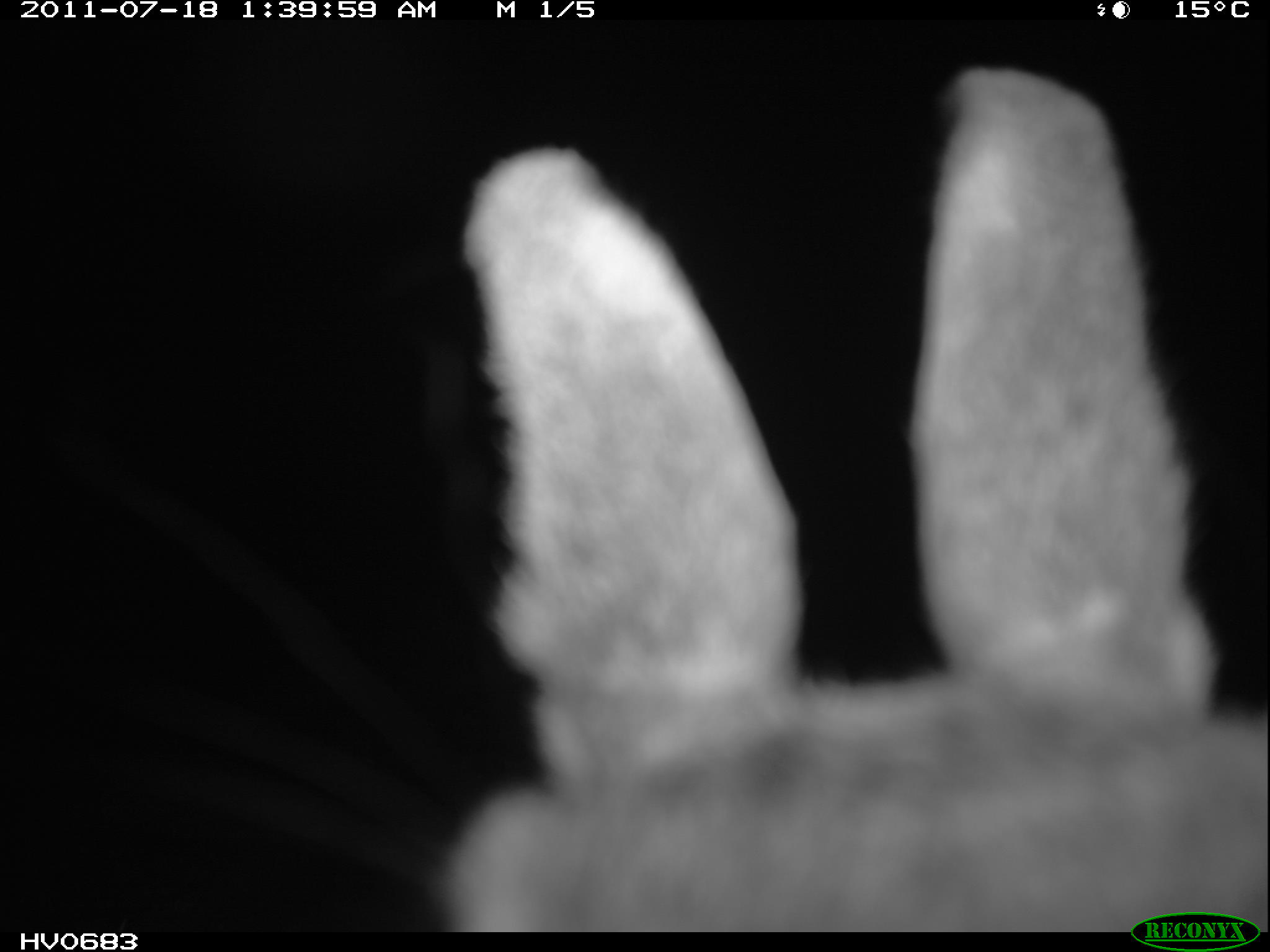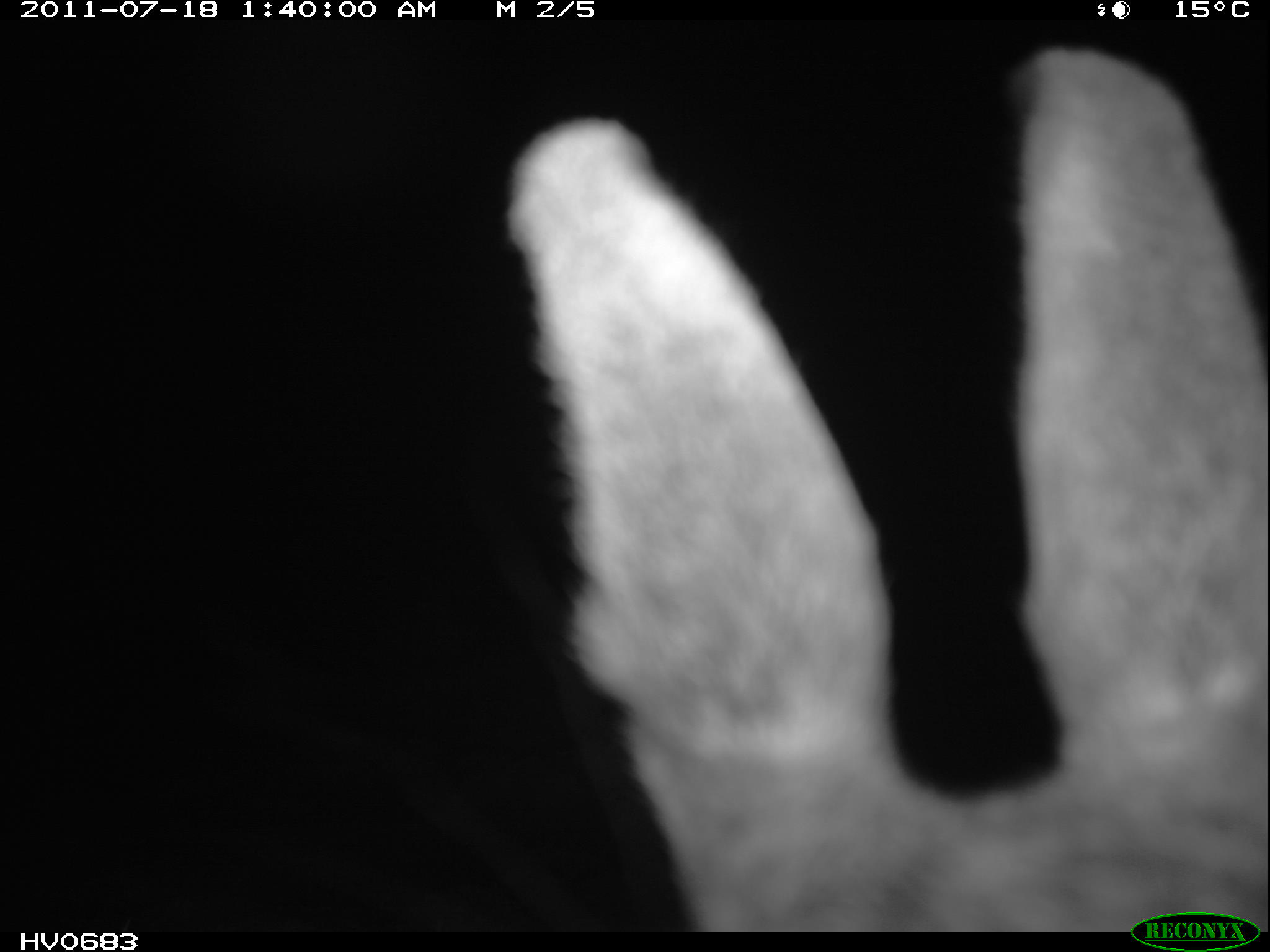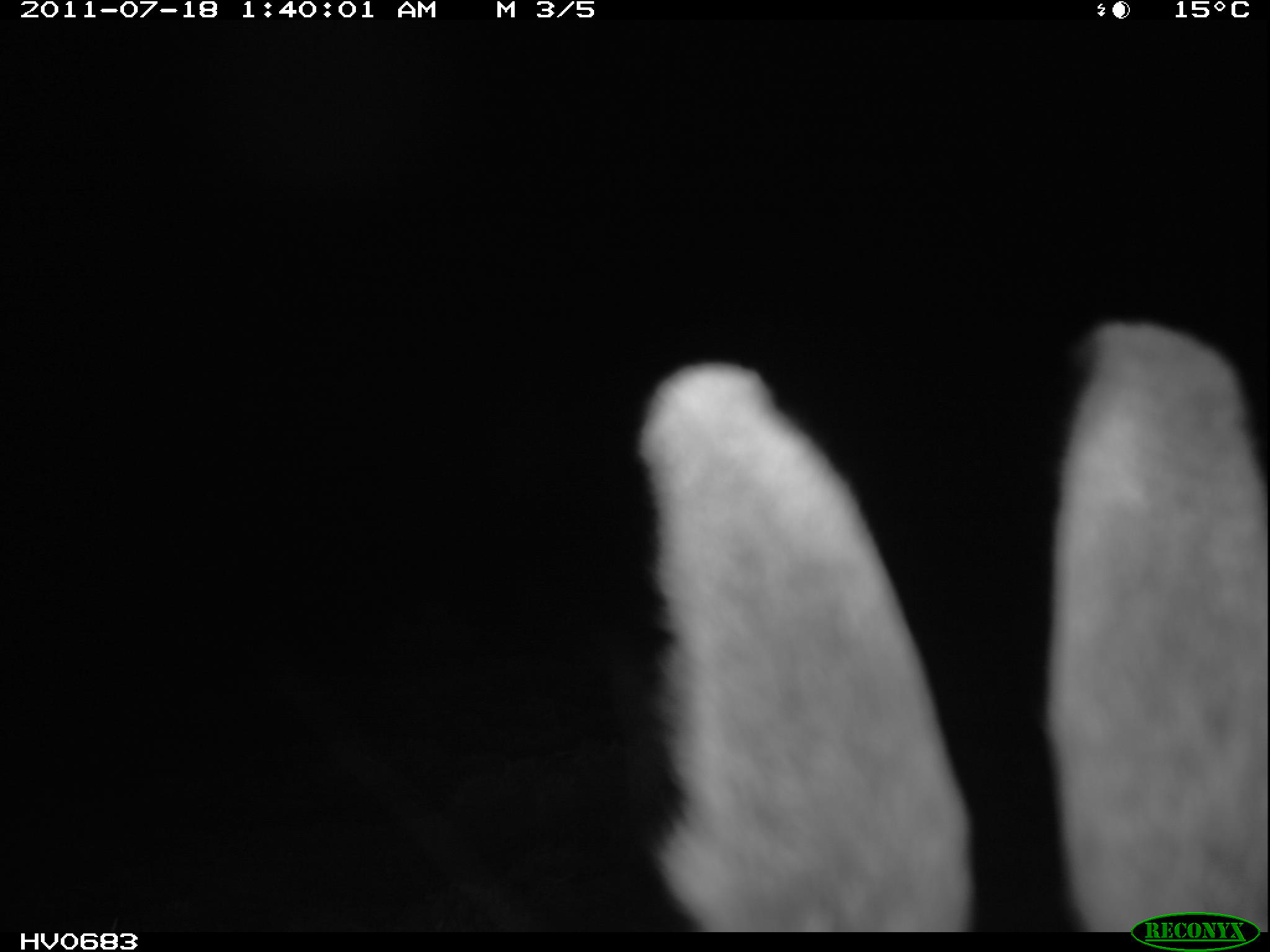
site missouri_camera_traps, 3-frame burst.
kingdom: Animalia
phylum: Chordata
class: Mammalia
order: Lagomorpha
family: Leporidae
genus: Lepus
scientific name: Lepus europaeus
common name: european hare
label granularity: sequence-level